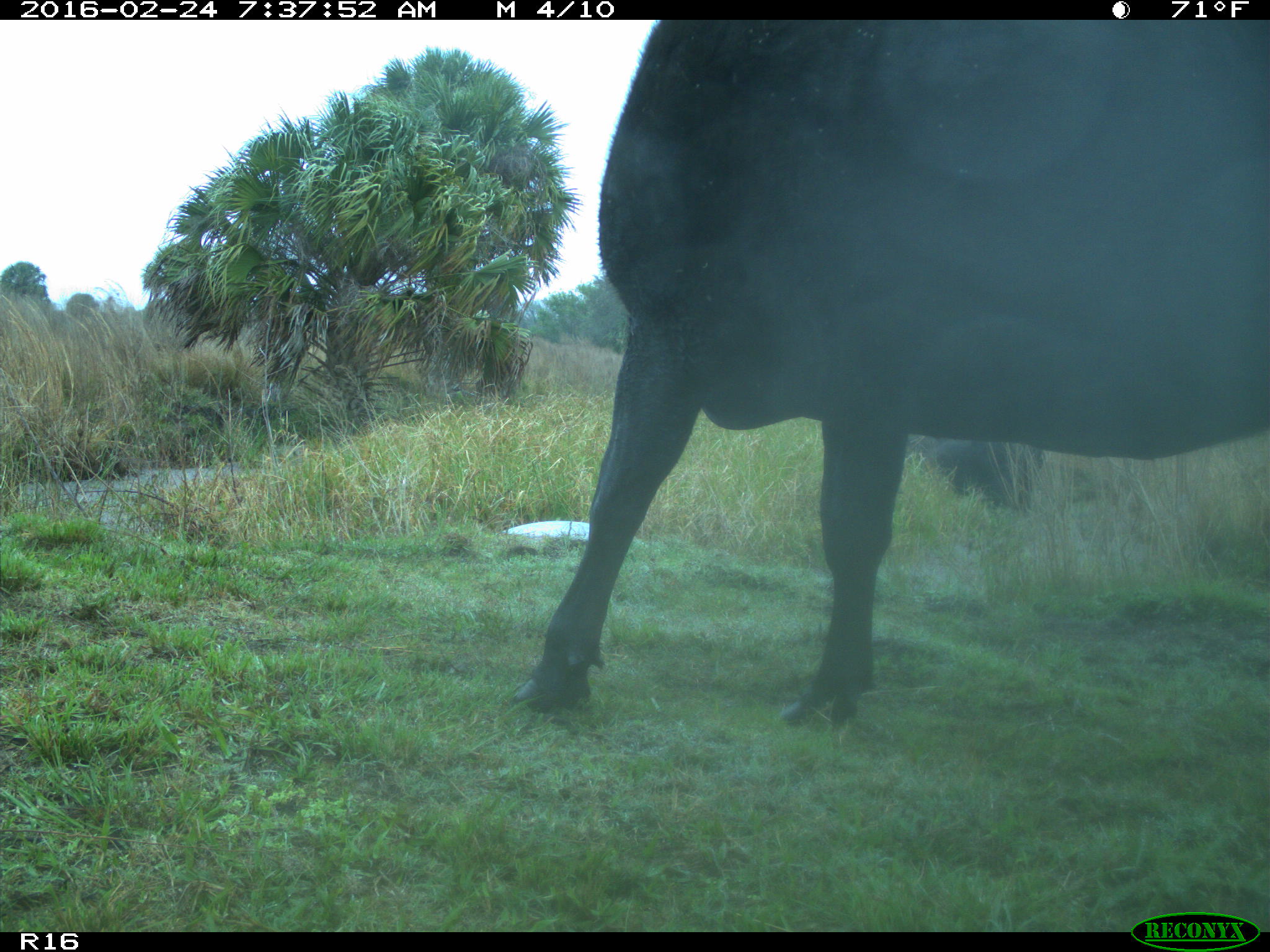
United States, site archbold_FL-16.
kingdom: Animalia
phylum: Chordata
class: Mammalia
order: Artiodactyla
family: Bovidae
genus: Bos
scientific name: Bos taurus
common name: domestic cow